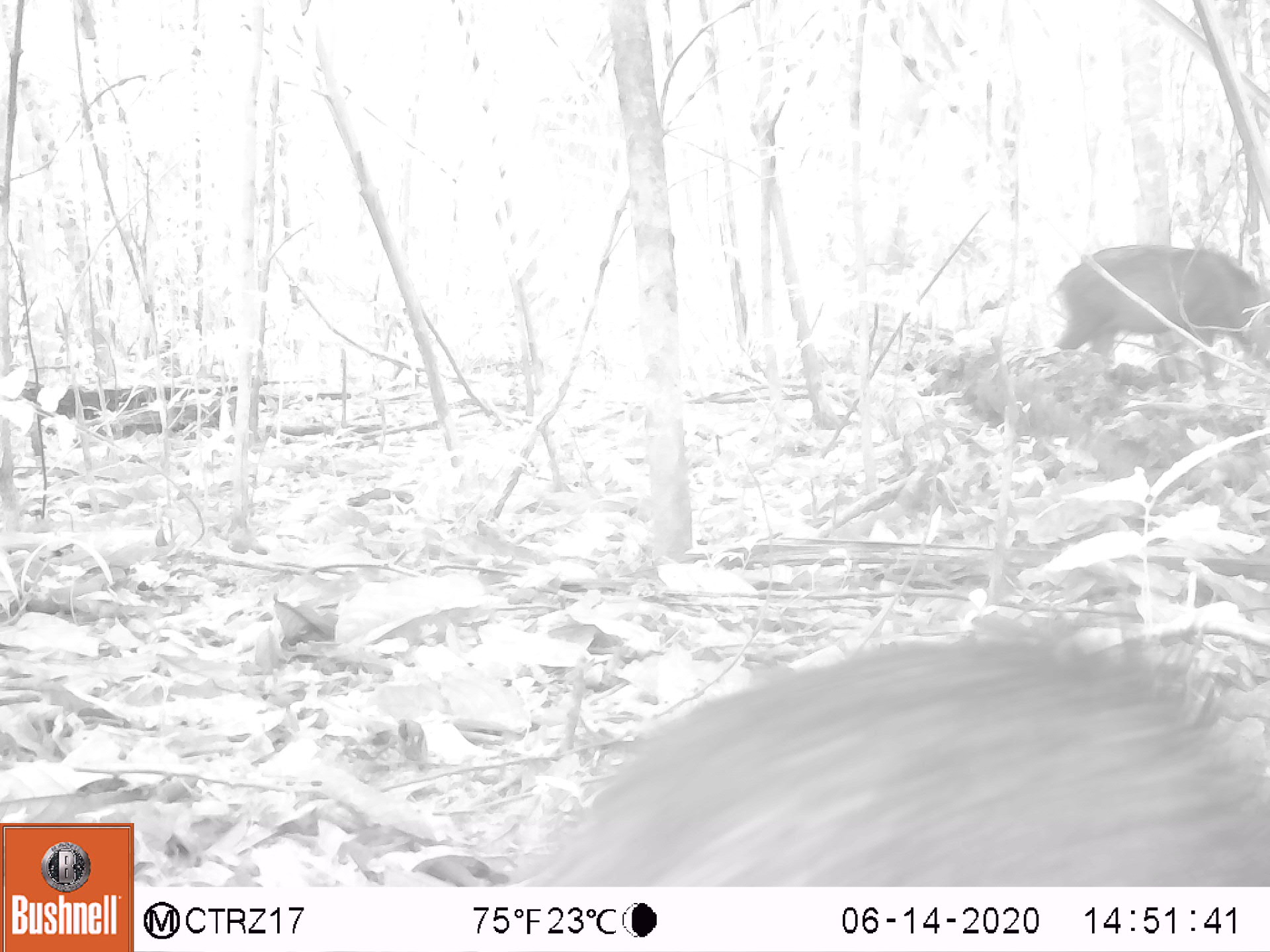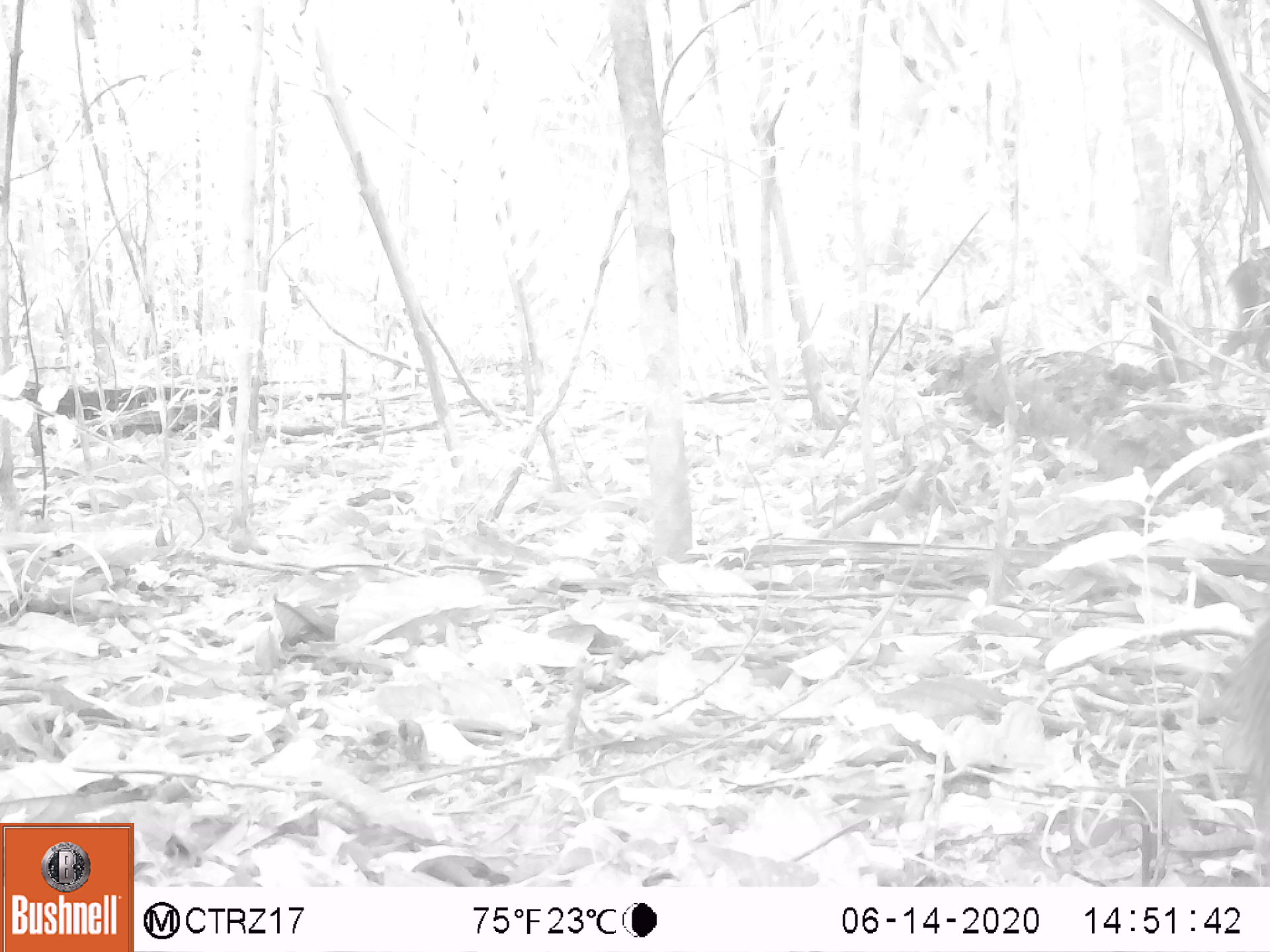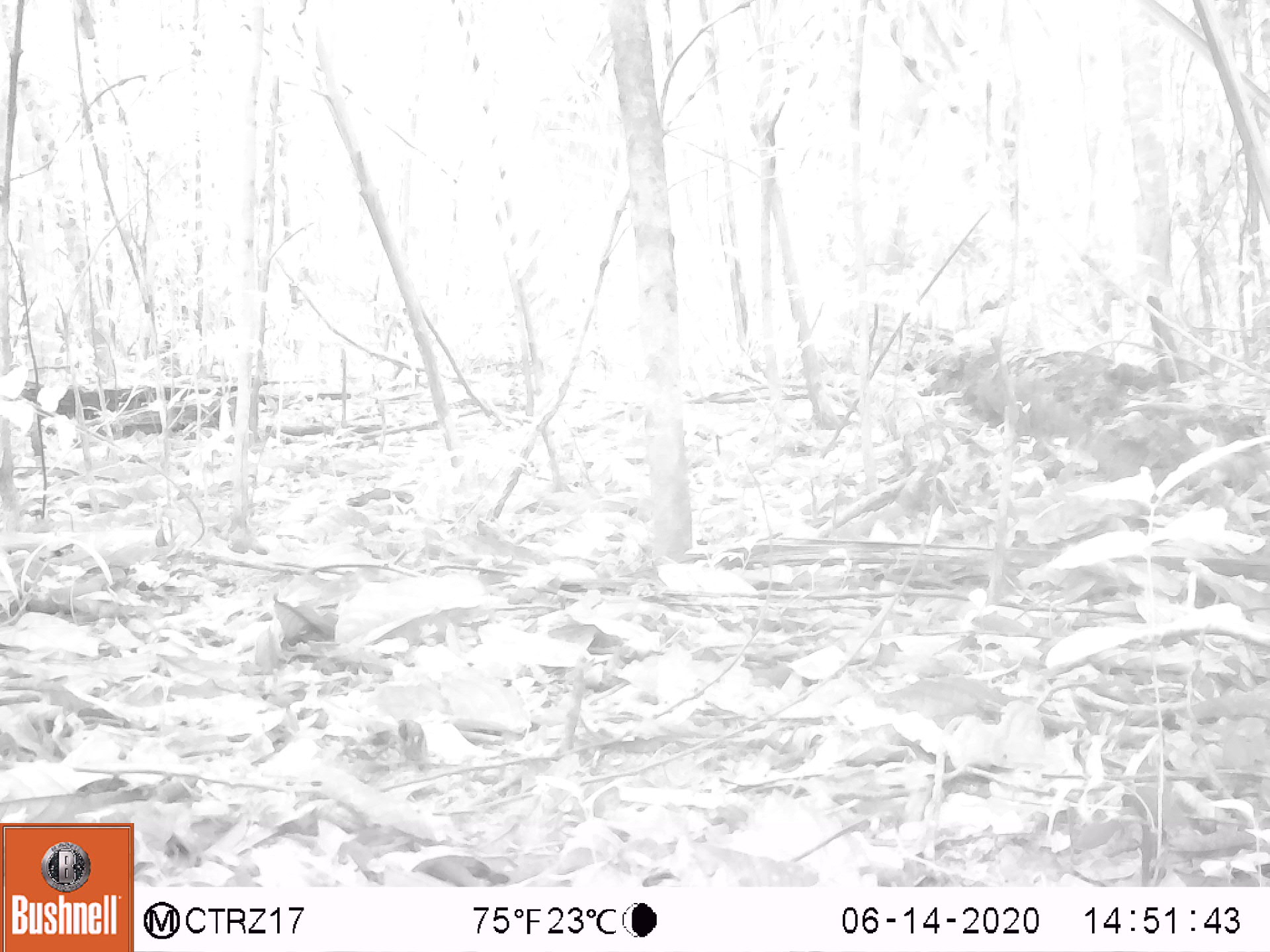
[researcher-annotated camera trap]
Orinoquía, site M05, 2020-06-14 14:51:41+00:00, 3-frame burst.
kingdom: Animalia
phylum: Chordata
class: Mammalia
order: Artiodactyla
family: Tayassuidae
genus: Pecari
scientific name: Pecari tajacu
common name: collared peccary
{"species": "collared peccary (Pecari tajacu)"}